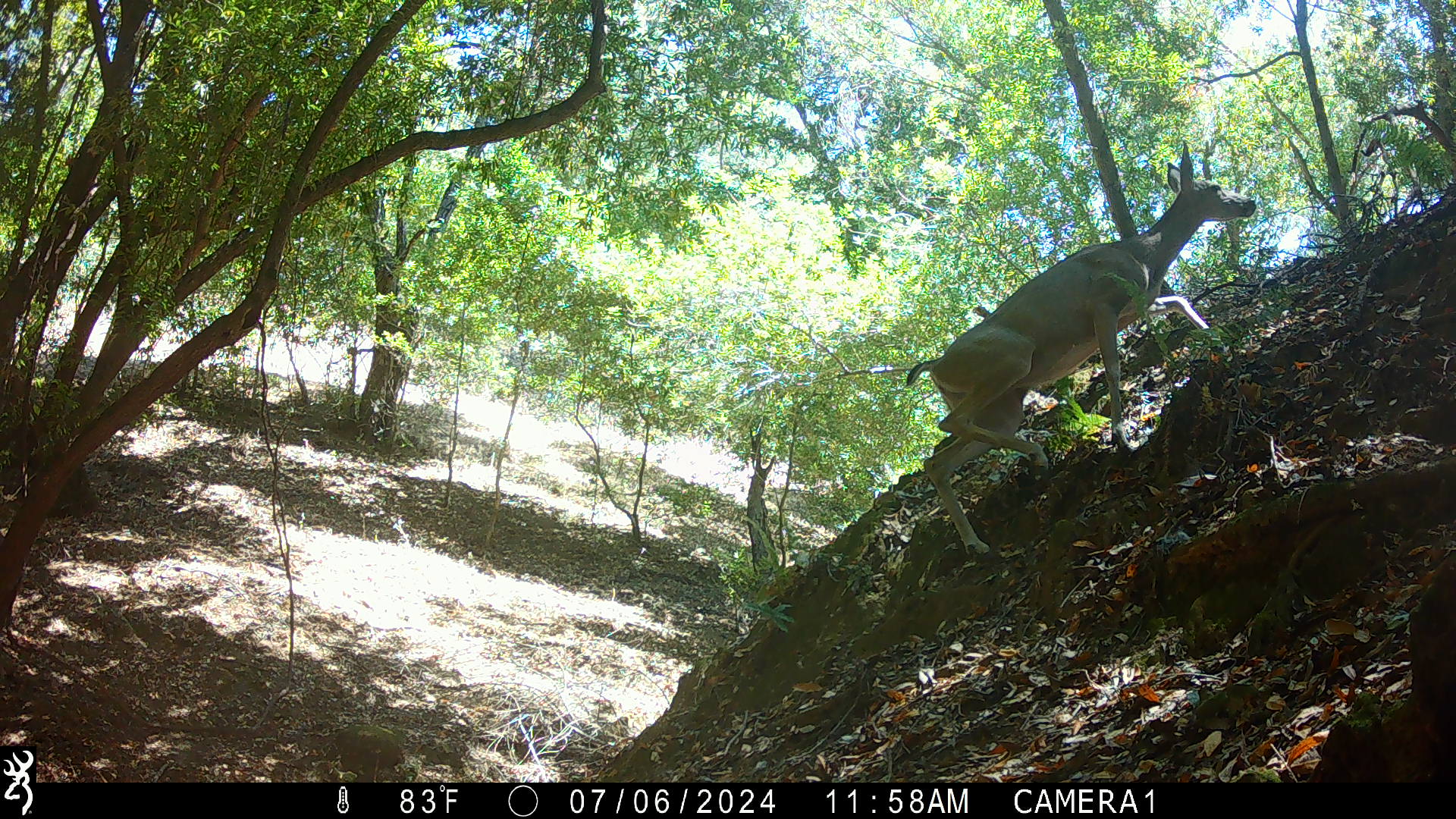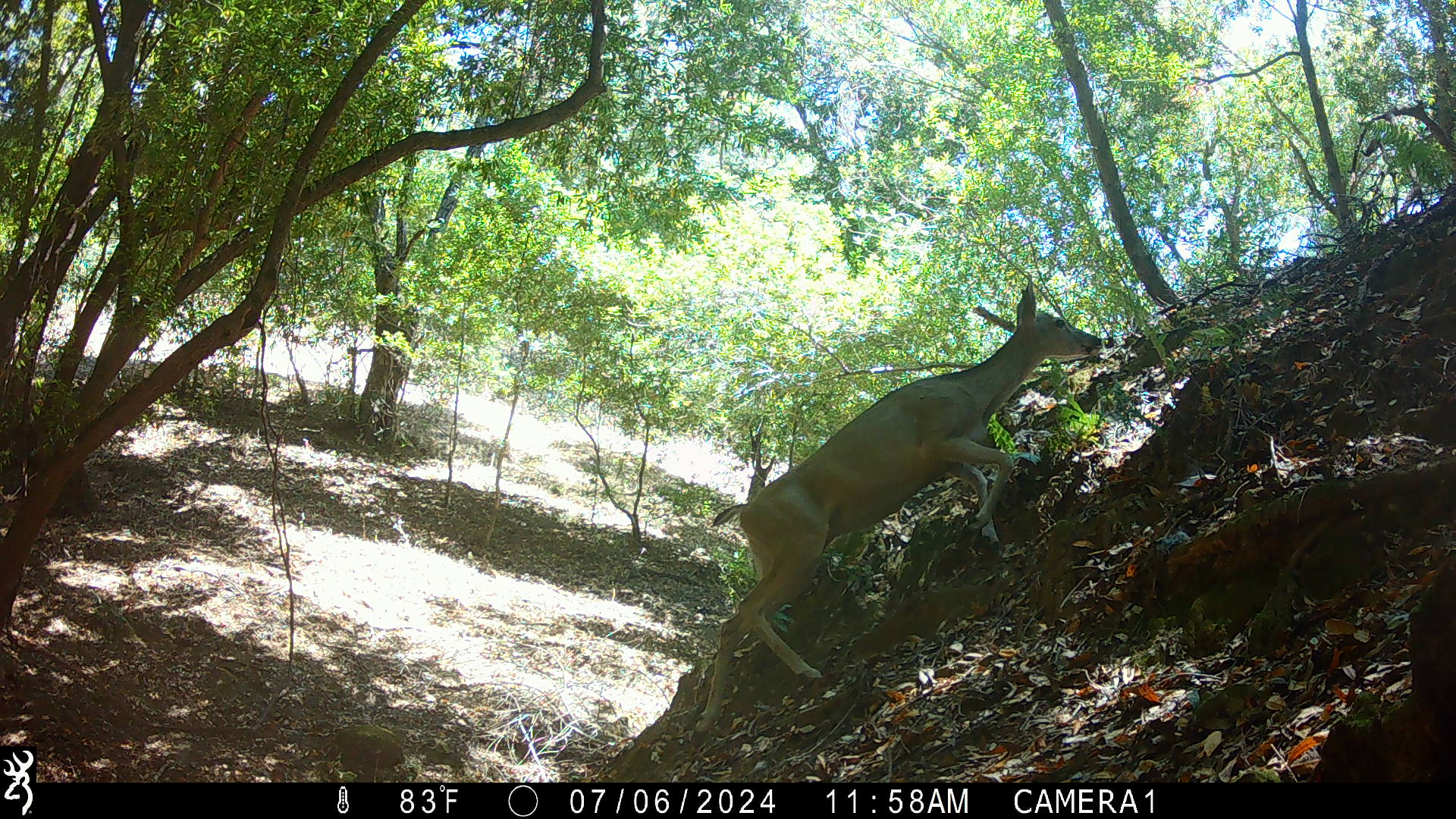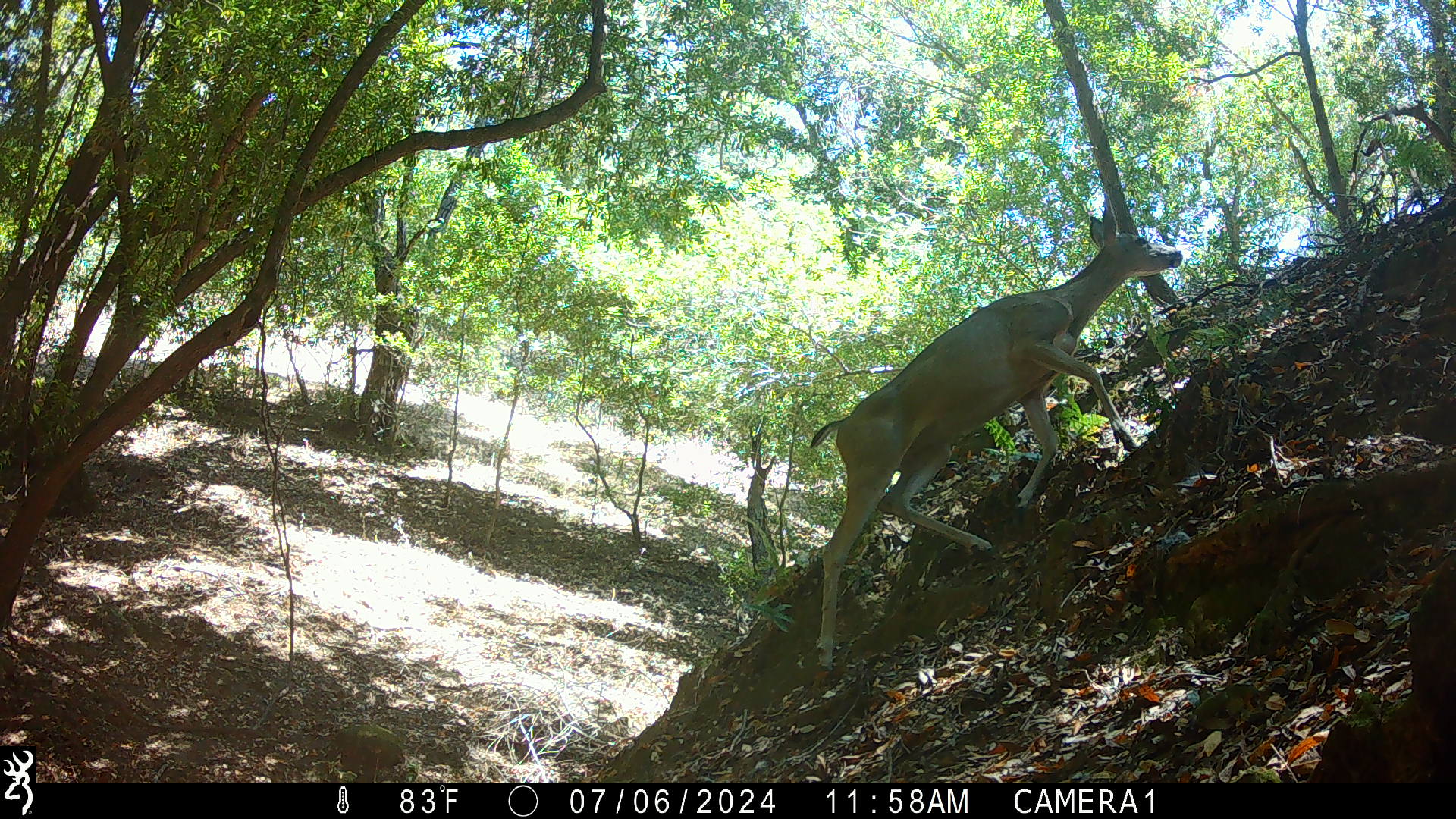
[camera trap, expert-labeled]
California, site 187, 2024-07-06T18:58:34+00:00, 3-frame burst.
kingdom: Animalia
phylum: Chordata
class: Mammalia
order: Artiodactyla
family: Cervidae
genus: Odocoileus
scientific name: Odocoileus hemionus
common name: mule deer